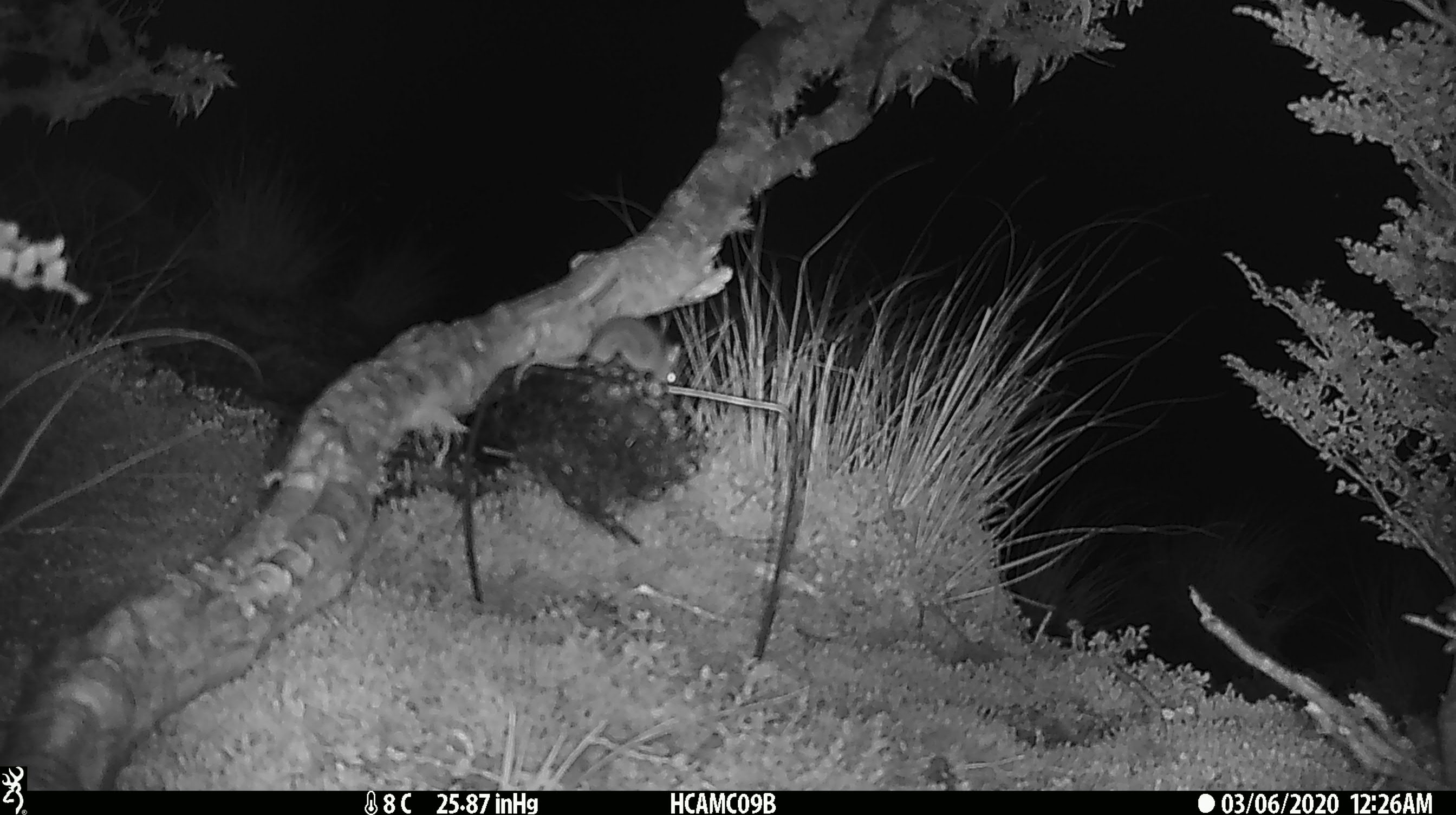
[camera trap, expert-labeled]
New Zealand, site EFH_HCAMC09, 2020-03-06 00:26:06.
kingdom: Animalia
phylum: Chordata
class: Mammalia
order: Rodentia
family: Muridae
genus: Mus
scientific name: Mus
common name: mouse